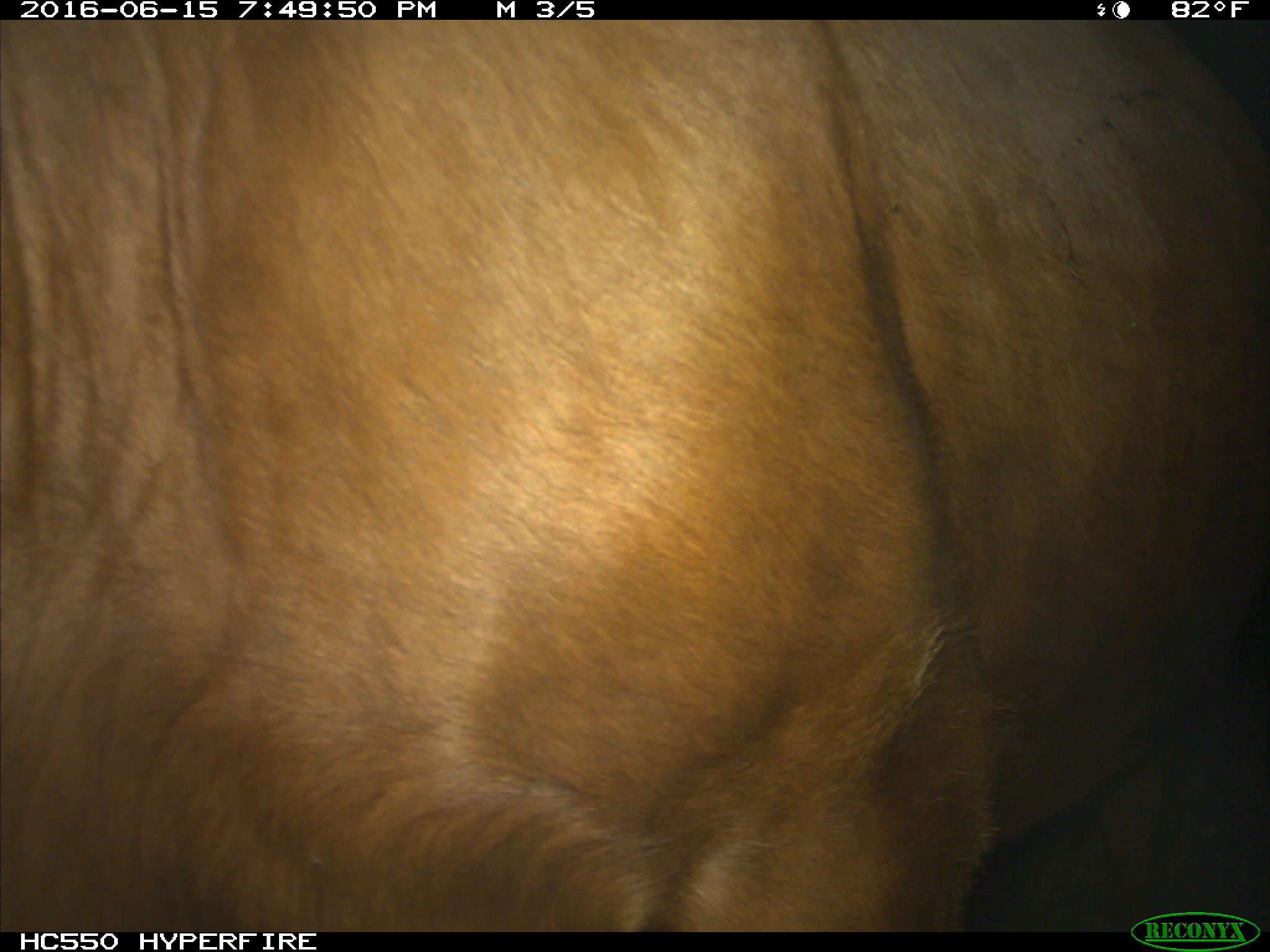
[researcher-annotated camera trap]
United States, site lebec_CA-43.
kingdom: Animalia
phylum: Chordata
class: Mammalia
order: Artiodactyla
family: Bovidae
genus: Bos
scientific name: Bos taurus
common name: domestic cow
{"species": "Bos taurus (domestic cow)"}